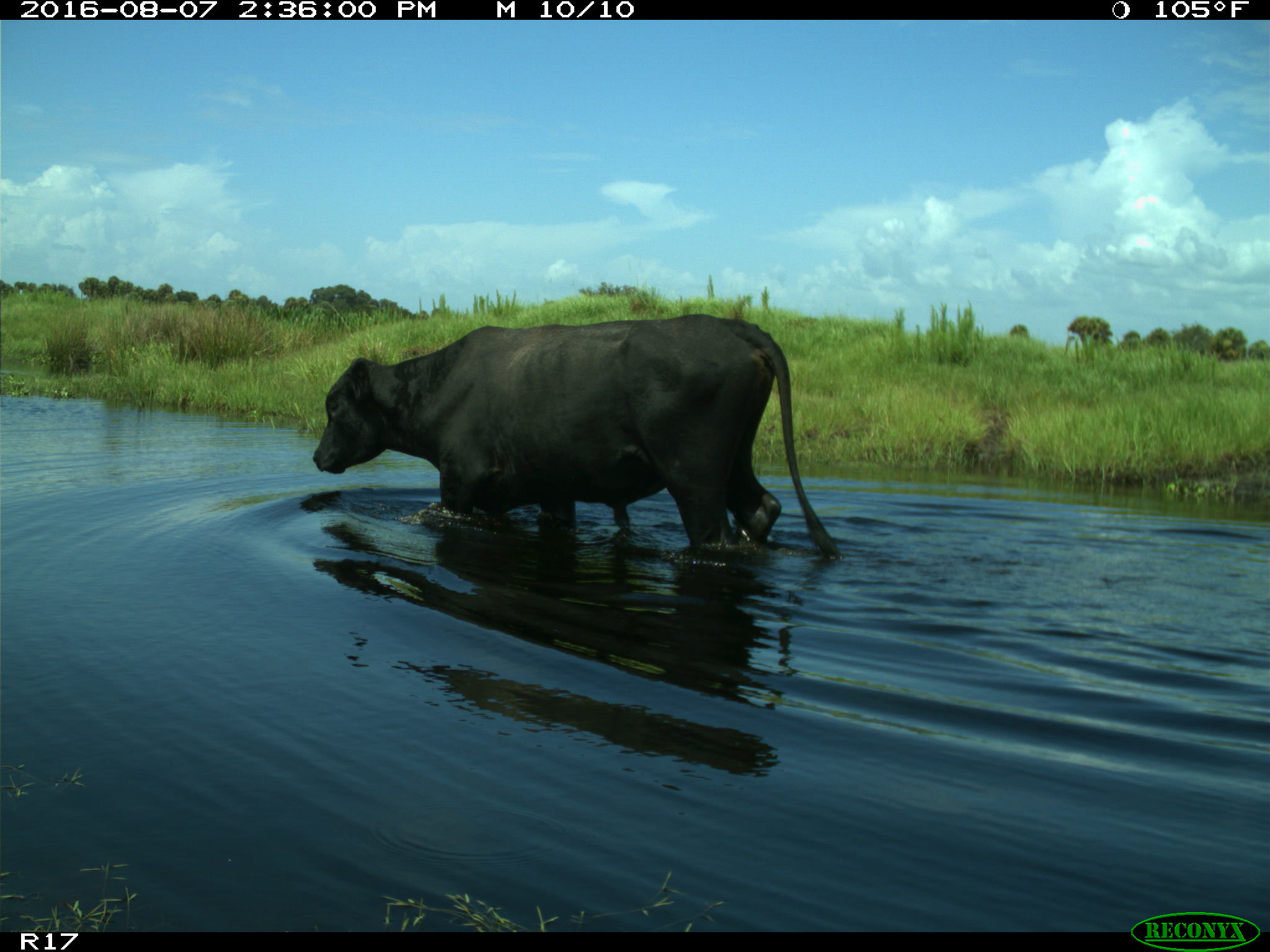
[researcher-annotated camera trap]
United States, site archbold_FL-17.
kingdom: Animalia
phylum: Chordata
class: Mammalia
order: Artiodactyla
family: Bovidae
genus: Bos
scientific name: Bos taurus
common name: domestic cow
Bos taurus (domestic cow).